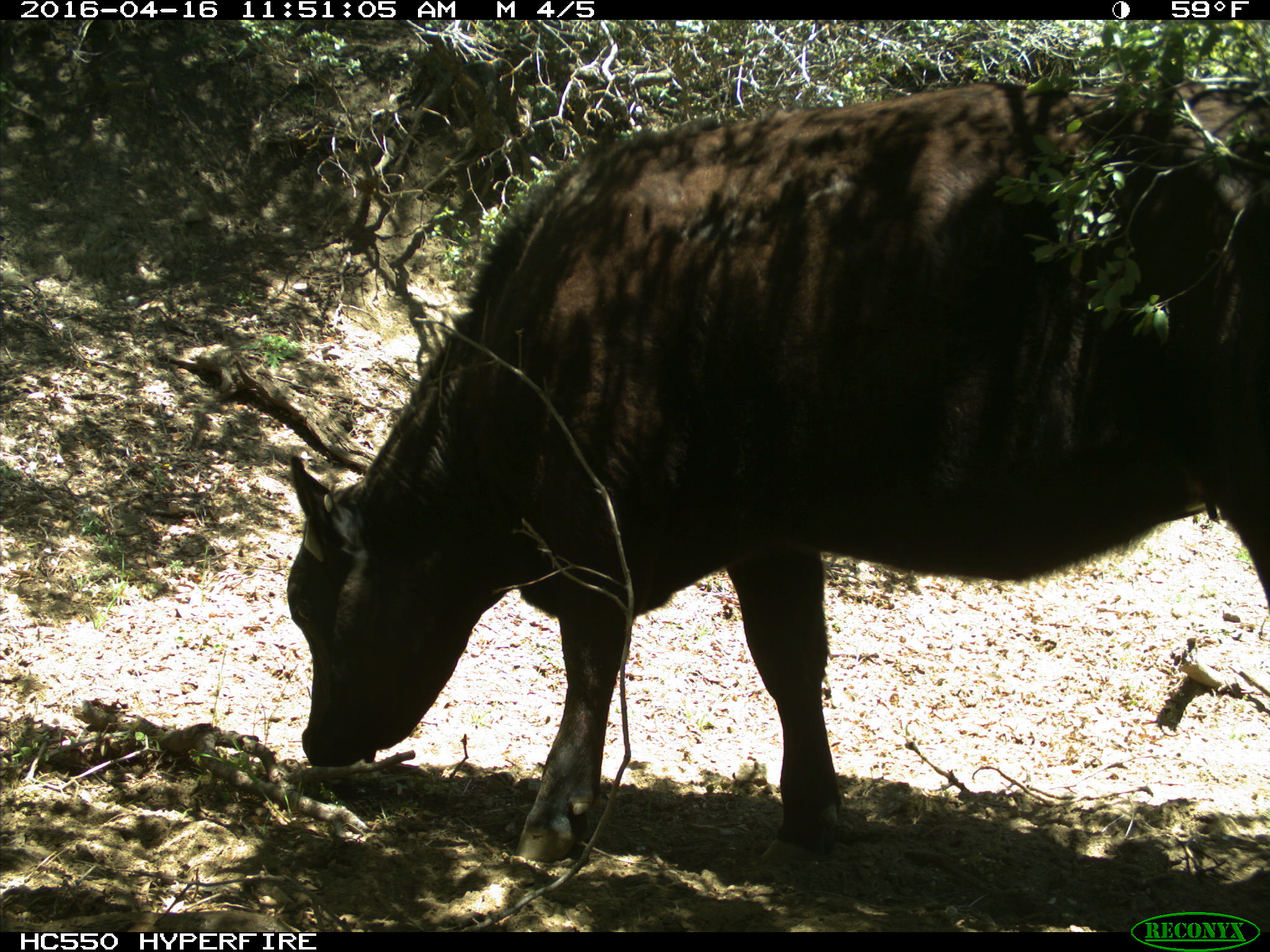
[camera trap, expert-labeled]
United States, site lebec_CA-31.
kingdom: Animalia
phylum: Chordata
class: Mammalia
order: Artiodactyla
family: Bovidae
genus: Bos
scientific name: Bos taurus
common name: domestic cow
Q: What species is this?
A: Bos taurus (domestic cow).